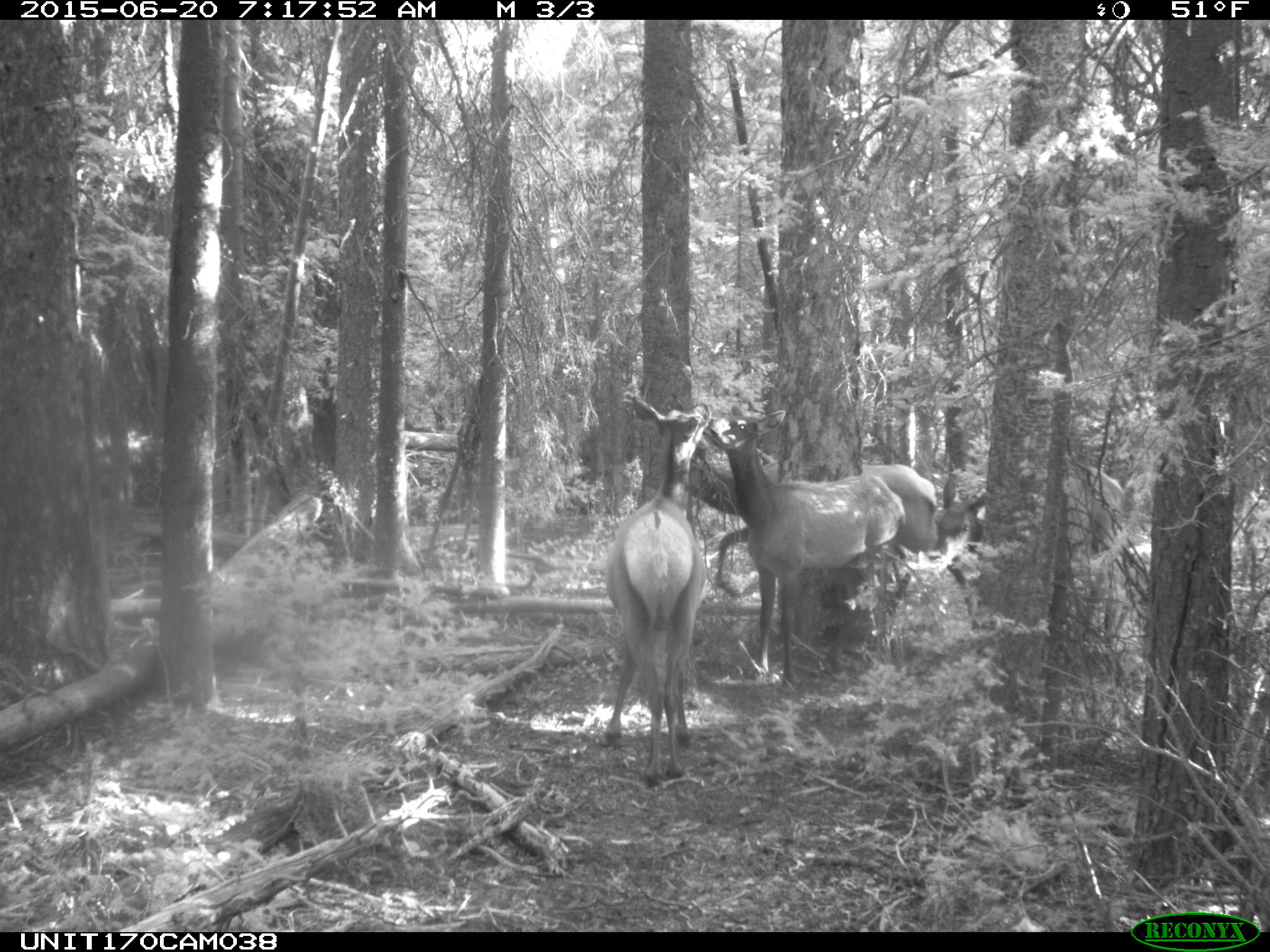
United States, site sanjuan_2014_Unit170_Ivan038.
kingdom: Animalia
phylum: Chordata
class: Mammalia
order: Artiodactyla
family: Cervidae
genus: Cervus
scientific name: Cervus elaphus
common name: red deer